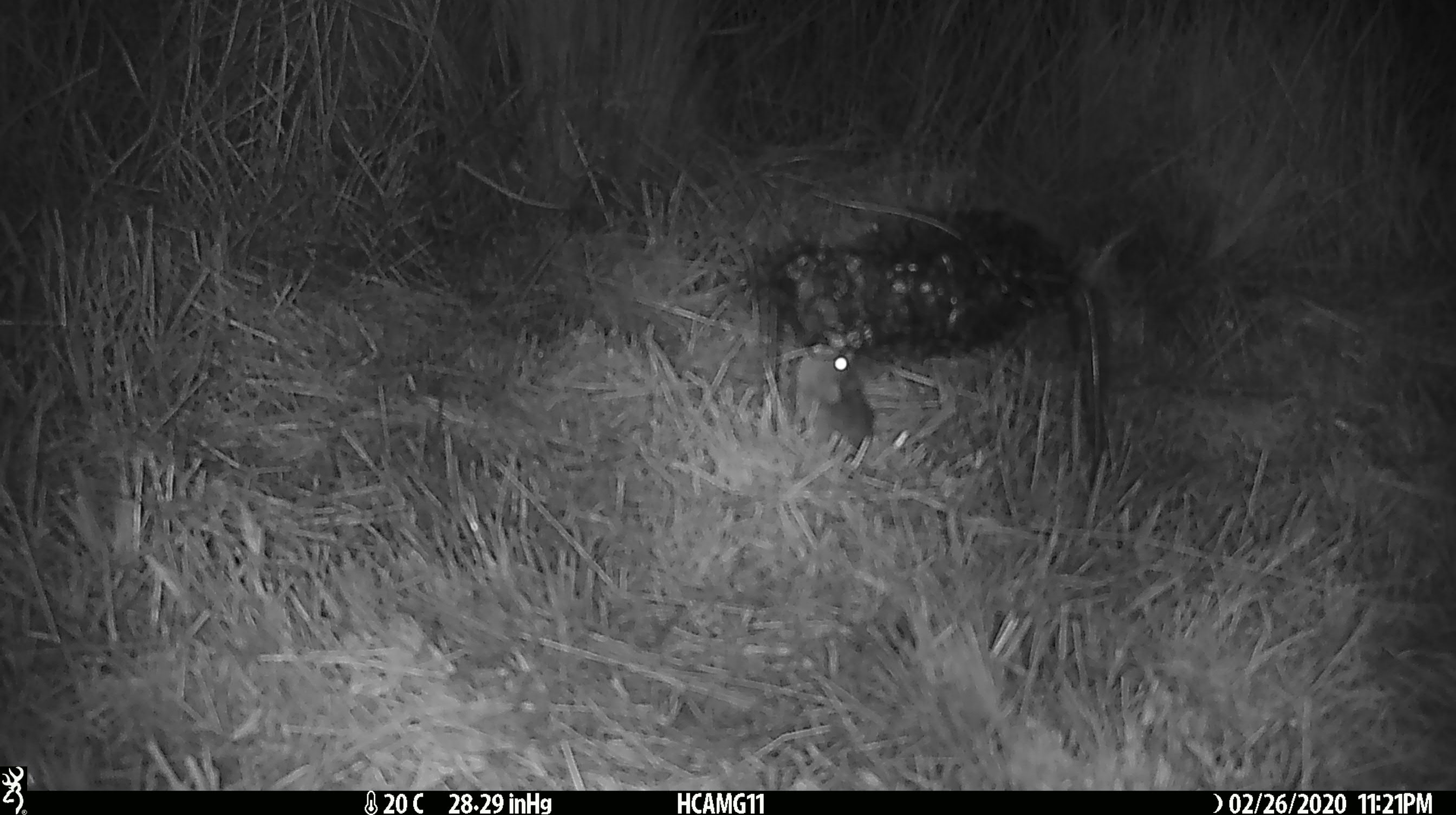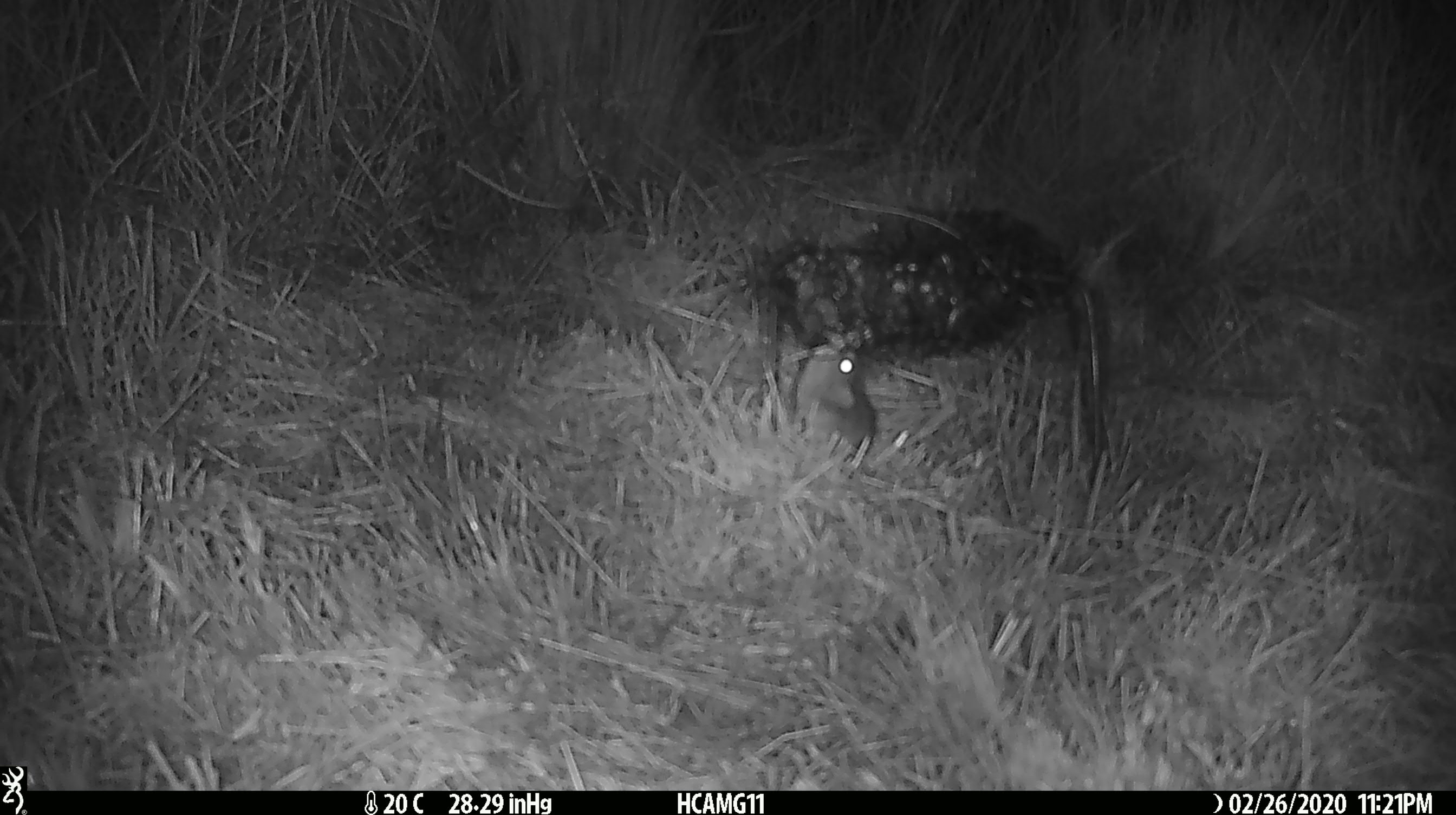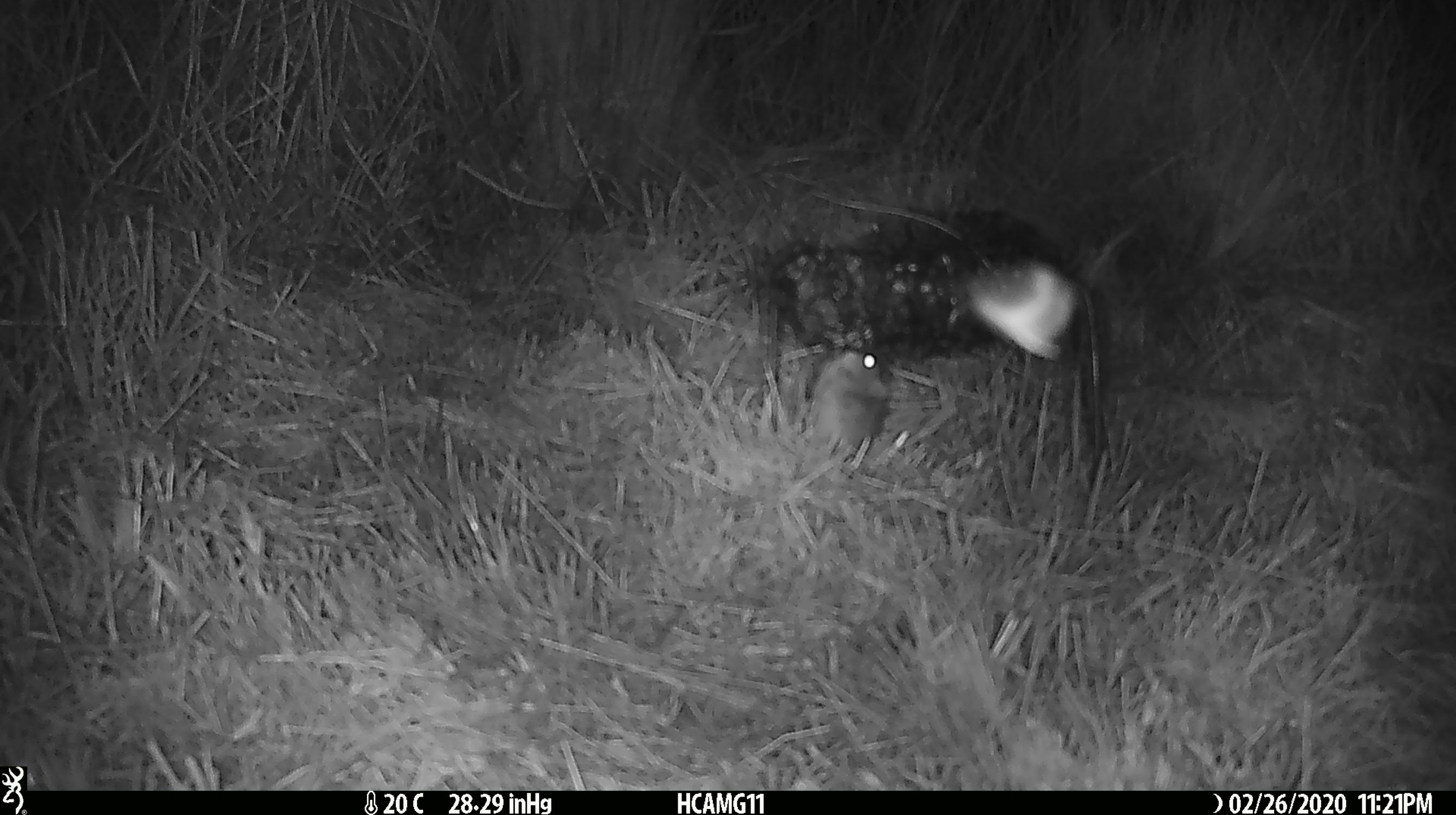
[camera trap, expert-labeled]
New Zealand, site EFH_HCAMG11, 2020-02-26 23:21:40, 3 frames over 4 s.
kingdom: Animalia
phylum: Chordata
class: Mammalia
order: Rodentia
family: Muridae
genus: Mus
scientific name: Mus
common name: mouse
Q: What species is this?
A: Mouse (Mus).